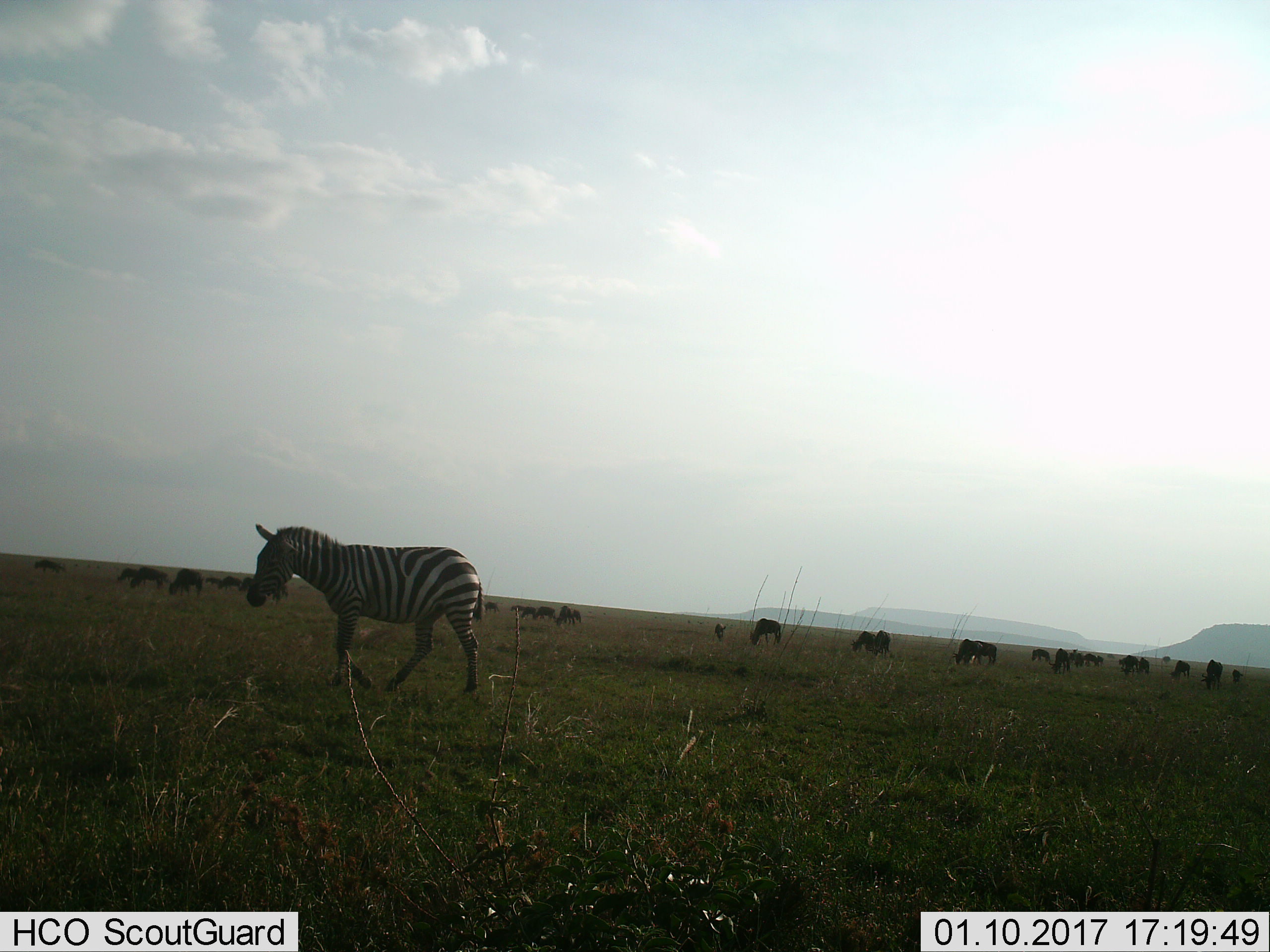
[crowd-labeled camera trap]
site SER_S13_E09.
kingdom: Animalia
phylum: Chordata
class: Mammalia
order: Artiodactyla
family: Bovidae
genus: Connochaetes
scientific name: Connochaetes taurinus taurinus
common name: blue wildebeest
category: wildebeestblue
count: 11-50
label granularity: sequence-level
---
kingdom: Animalia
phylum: Chordata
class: Mammalia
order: Perissodactyla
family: Equidae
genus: Equus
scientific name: Equus quagga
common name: plains zebra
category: zebraplains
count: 1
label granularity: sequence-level